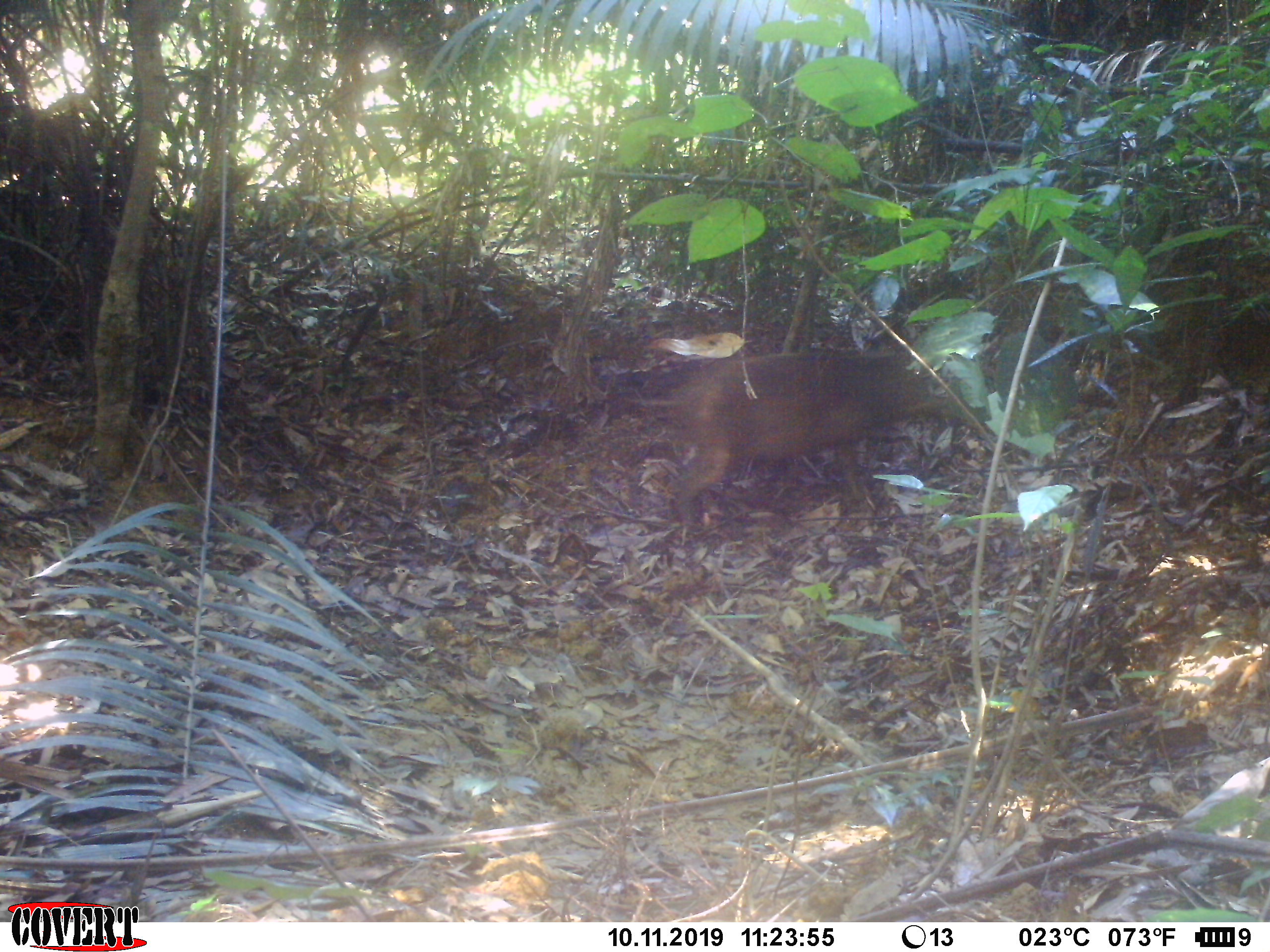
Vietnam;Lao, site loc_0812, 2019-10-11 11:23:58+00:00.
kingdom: Animalia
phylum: Chordata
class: Mammalia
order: Artiodactyla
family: Suidae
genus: Sus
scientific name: Sus scrofa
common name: eurasian wild pig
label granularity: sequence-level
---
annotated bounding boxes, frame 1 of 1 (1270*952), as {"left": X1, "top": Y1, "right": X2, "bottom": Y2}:
eurasian wild pig: {"left": 673, "top": 353, "right": 950, "bottom": 528}